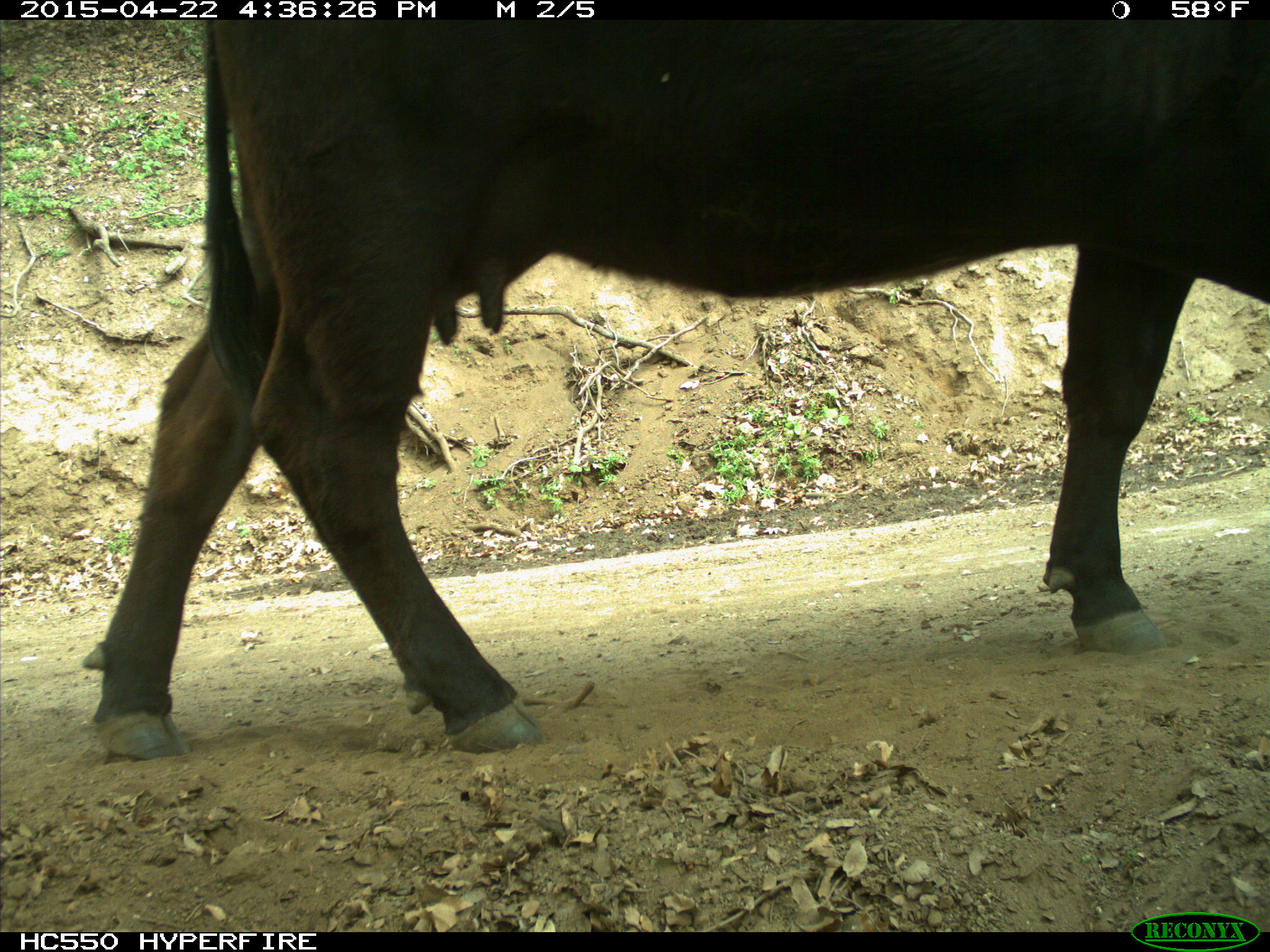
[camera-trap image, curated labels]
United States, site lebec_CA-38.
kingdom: Animalia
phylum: Chordata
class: Mammalia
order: Artiodactyla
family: Bovidae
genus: Bos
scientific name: Bos taurus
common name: domestic cow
Bos taurus (domestic cow).